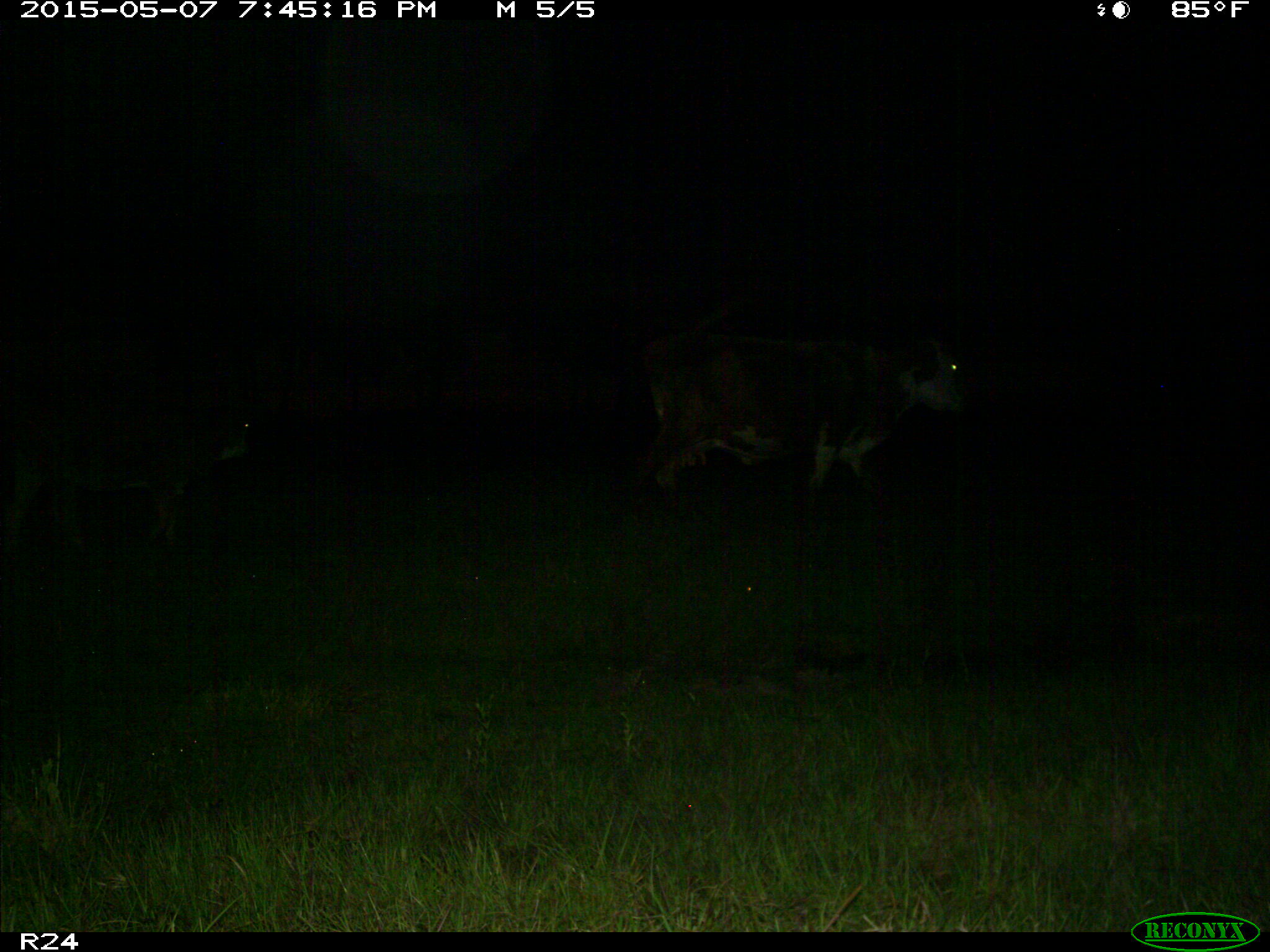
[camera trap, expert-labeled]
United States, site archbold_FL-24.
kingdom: Animalia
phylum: Chordata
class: Mammalia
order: Artiodactyla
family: Bovidae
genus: Bos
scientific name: Bos taurus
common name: domestic cow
Bos taurus (domestic cow).